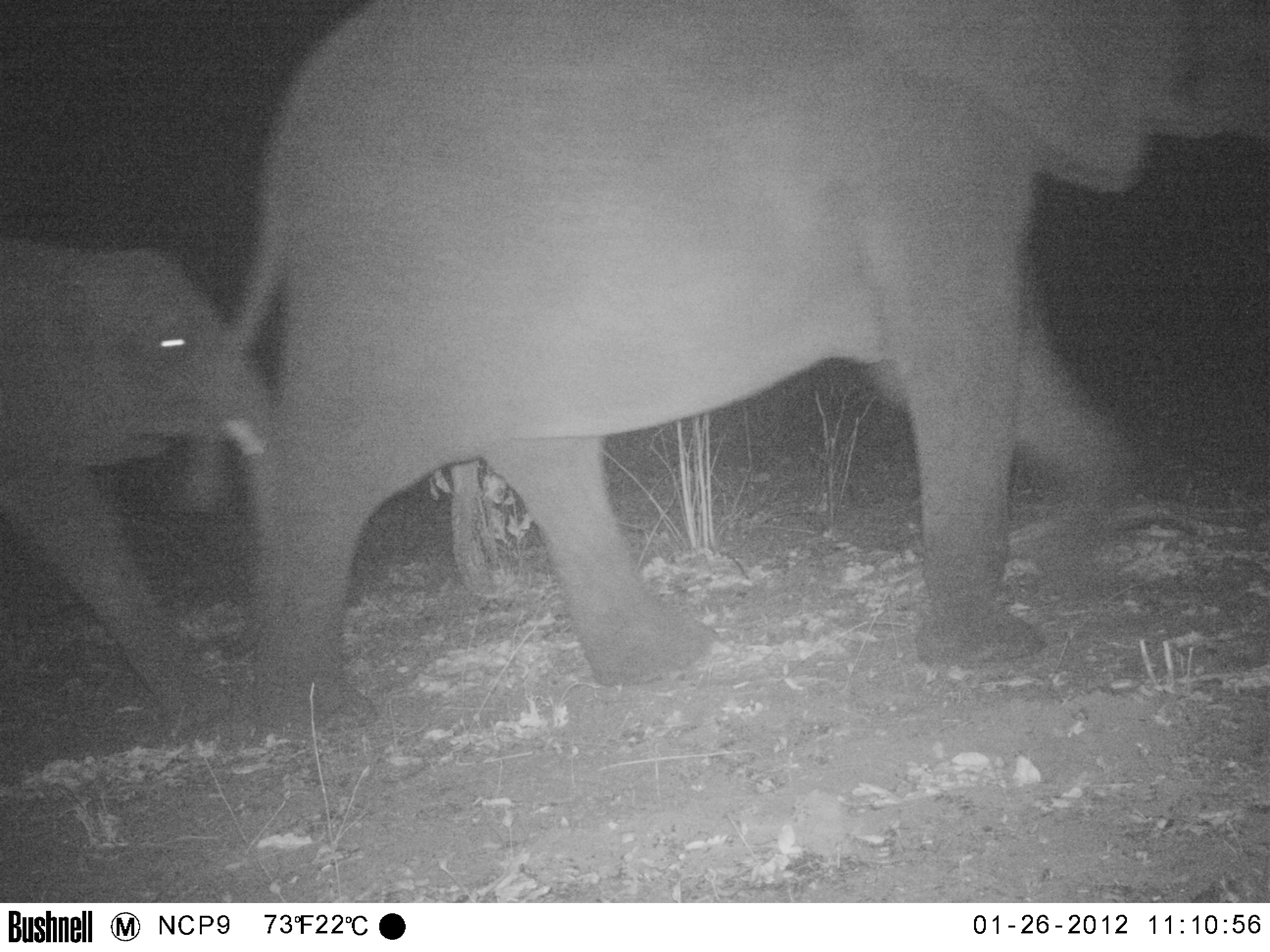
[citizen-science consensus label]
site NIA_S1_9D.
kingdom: Animalia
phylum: Chordata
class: Mammalia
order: Proboscidea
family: Elephantidae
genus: Loxodonta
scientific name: Loxodonta africana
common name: african bush elephant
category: elephant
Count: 2.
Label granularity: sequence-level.